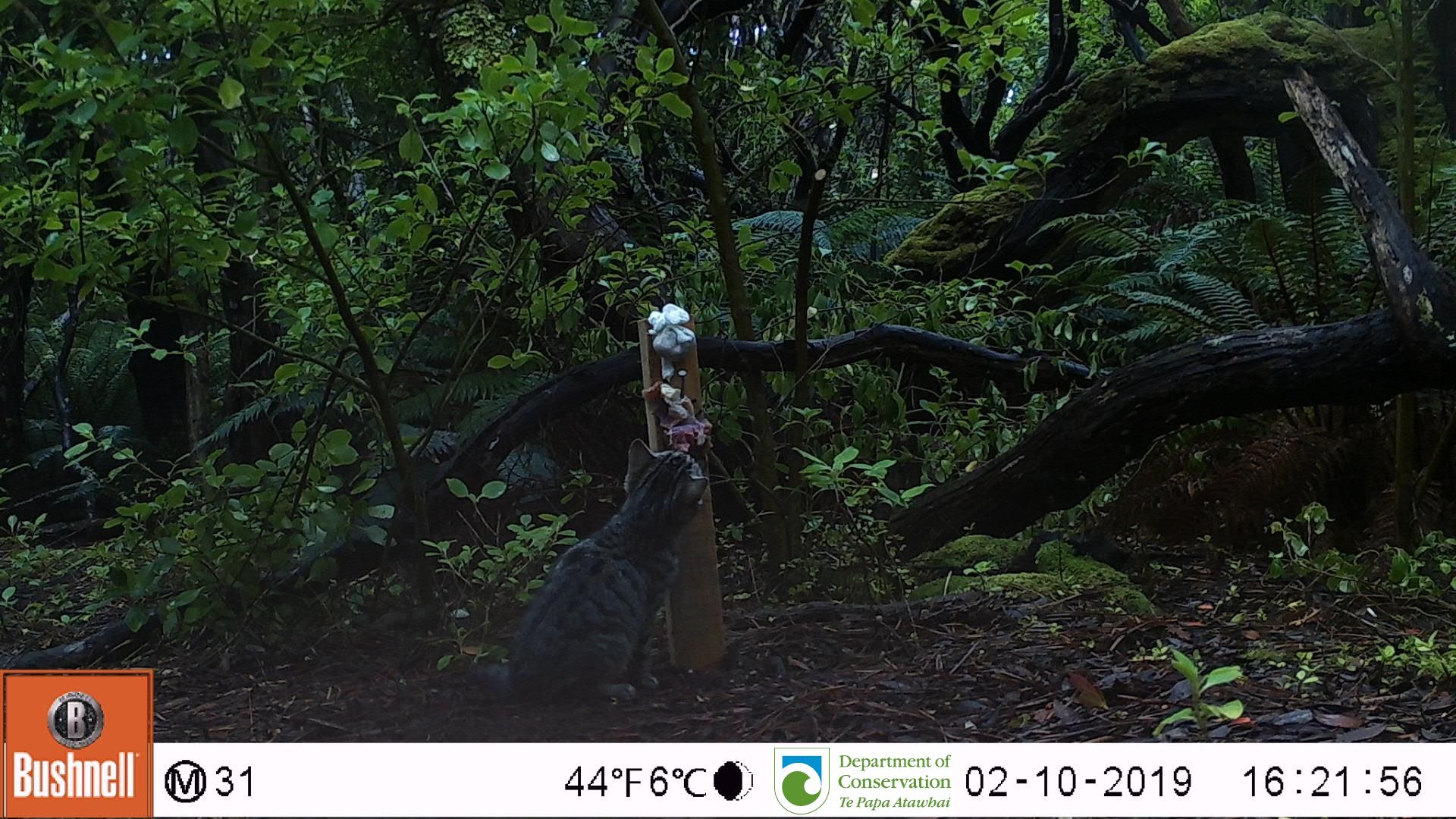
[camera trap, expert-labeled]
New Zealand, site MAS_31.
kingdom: Animalia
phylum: Chordata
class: Mammalia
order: Carnivora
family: Felidae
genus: Felis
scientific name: Felis catus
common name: domestic cat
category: cat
Cat (domestic cat) (Felis catus).